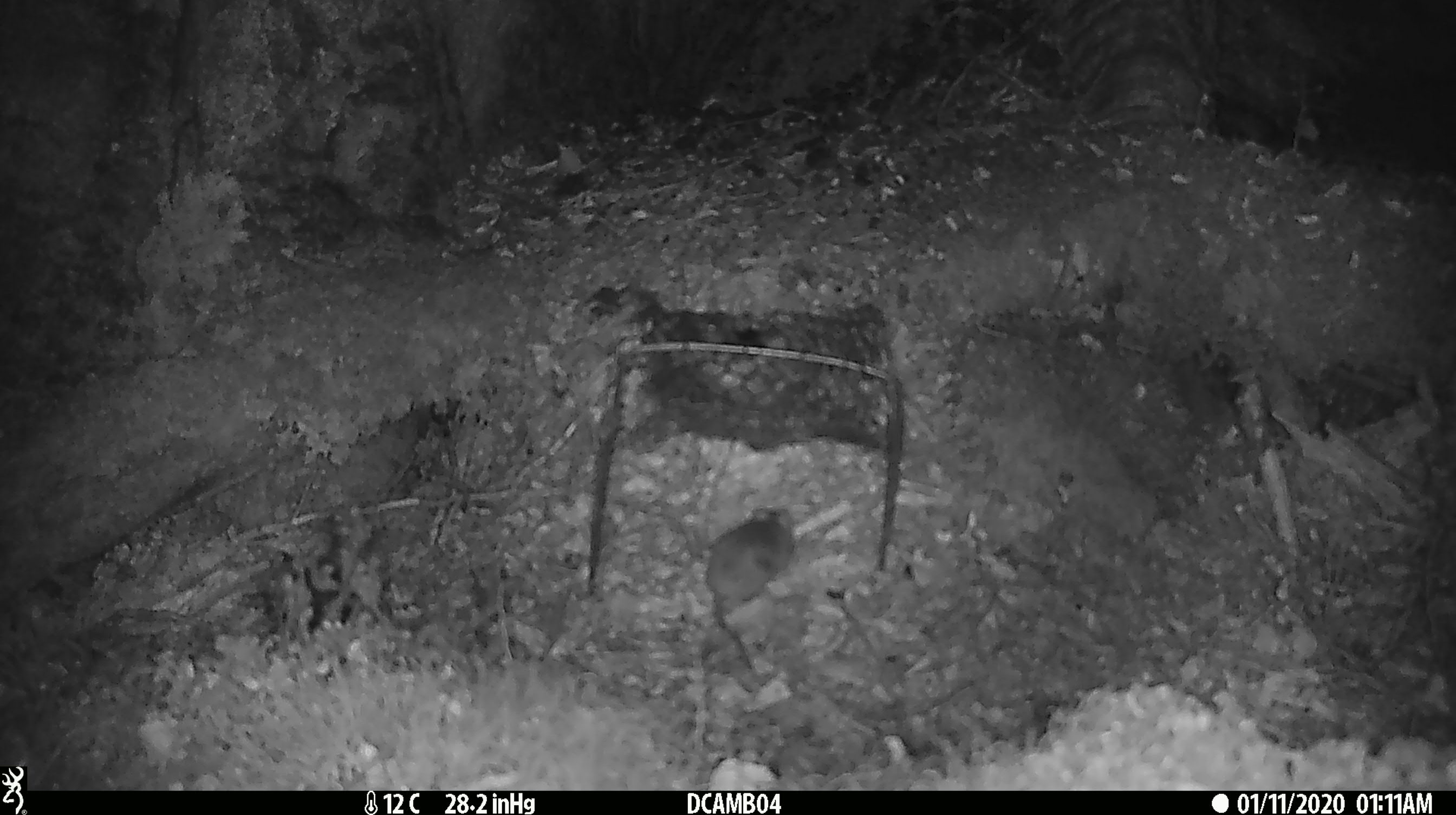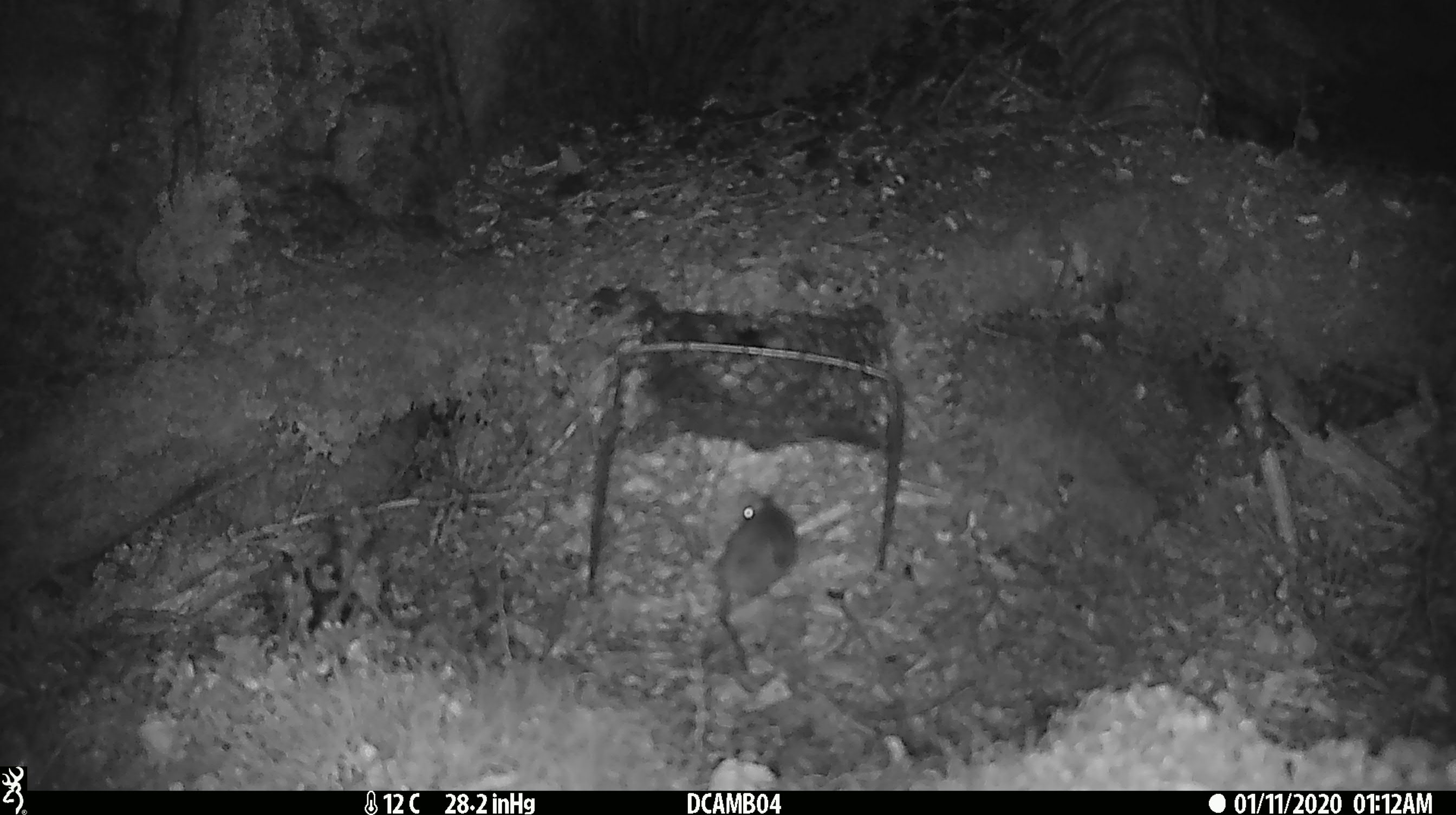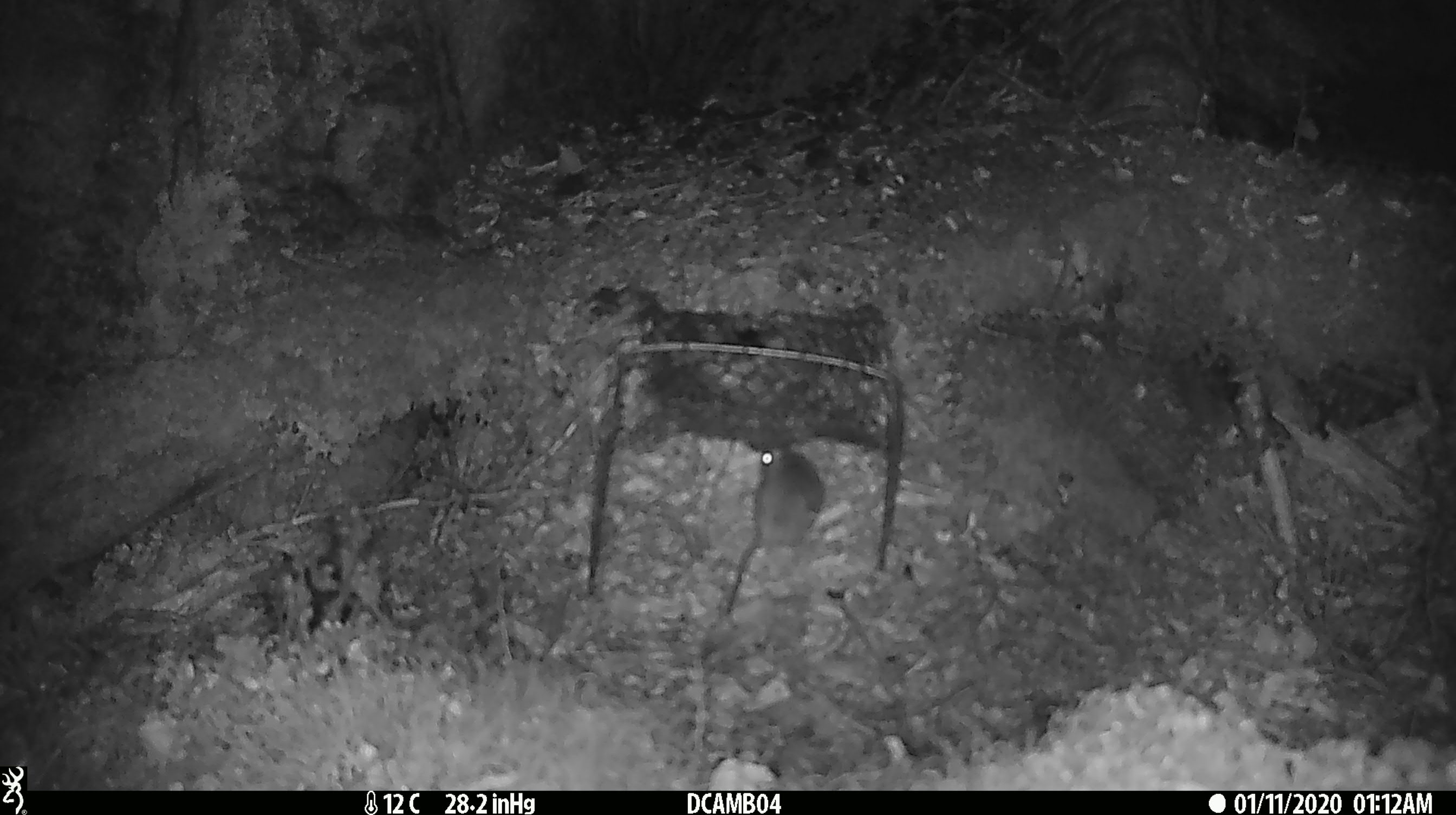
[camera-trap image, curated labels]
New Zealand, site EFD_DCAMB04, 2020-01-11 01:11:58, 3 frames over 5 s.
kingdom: Animalia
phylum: Chordata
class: Mammalia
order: Rodentia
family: Muridae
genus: Mus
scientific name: Mus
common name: mouse